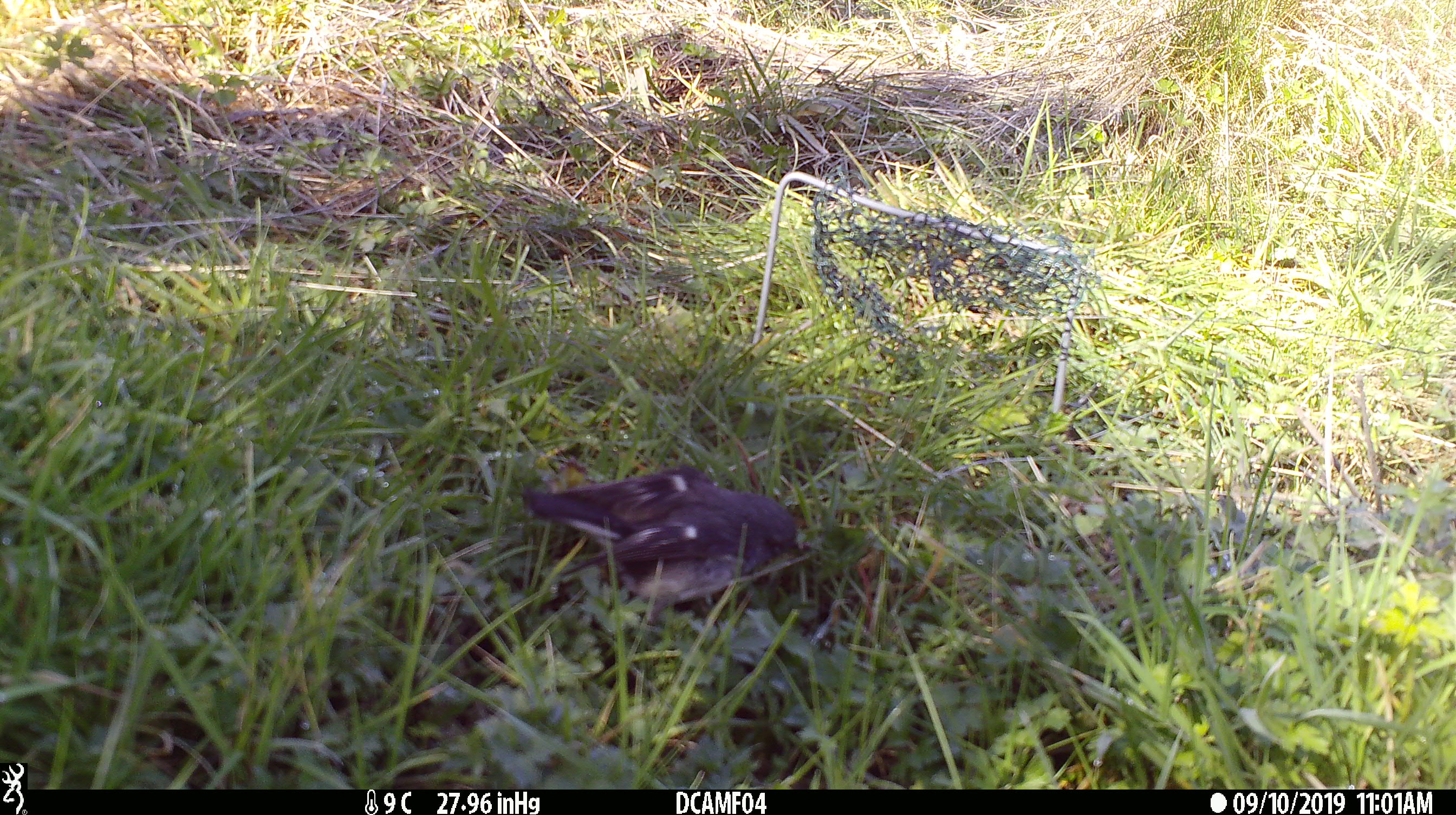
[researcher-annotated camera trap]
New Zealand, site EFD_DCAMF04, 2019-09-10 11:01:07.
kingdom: Animalia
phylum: Chordata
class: Aves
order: Passeriformes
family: Petroicidae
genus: Petroica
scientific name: Petroica macrocephala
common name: tomtit